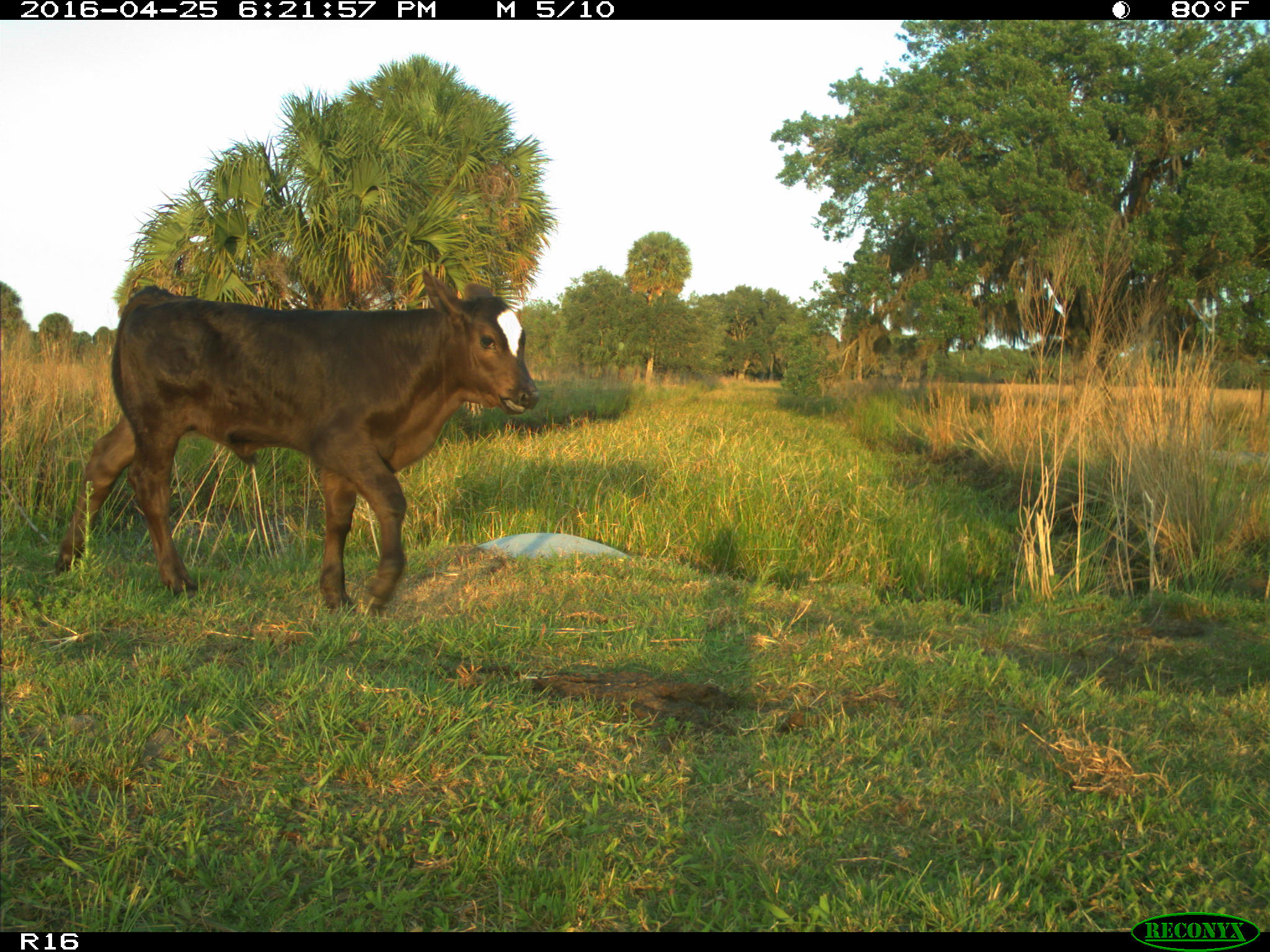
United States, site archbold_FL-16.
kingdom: Animalia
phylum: Chordata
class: Mammalia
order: Artiodactyla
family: Bovidae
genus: Bos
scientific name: Bos taurus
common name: domestic cow